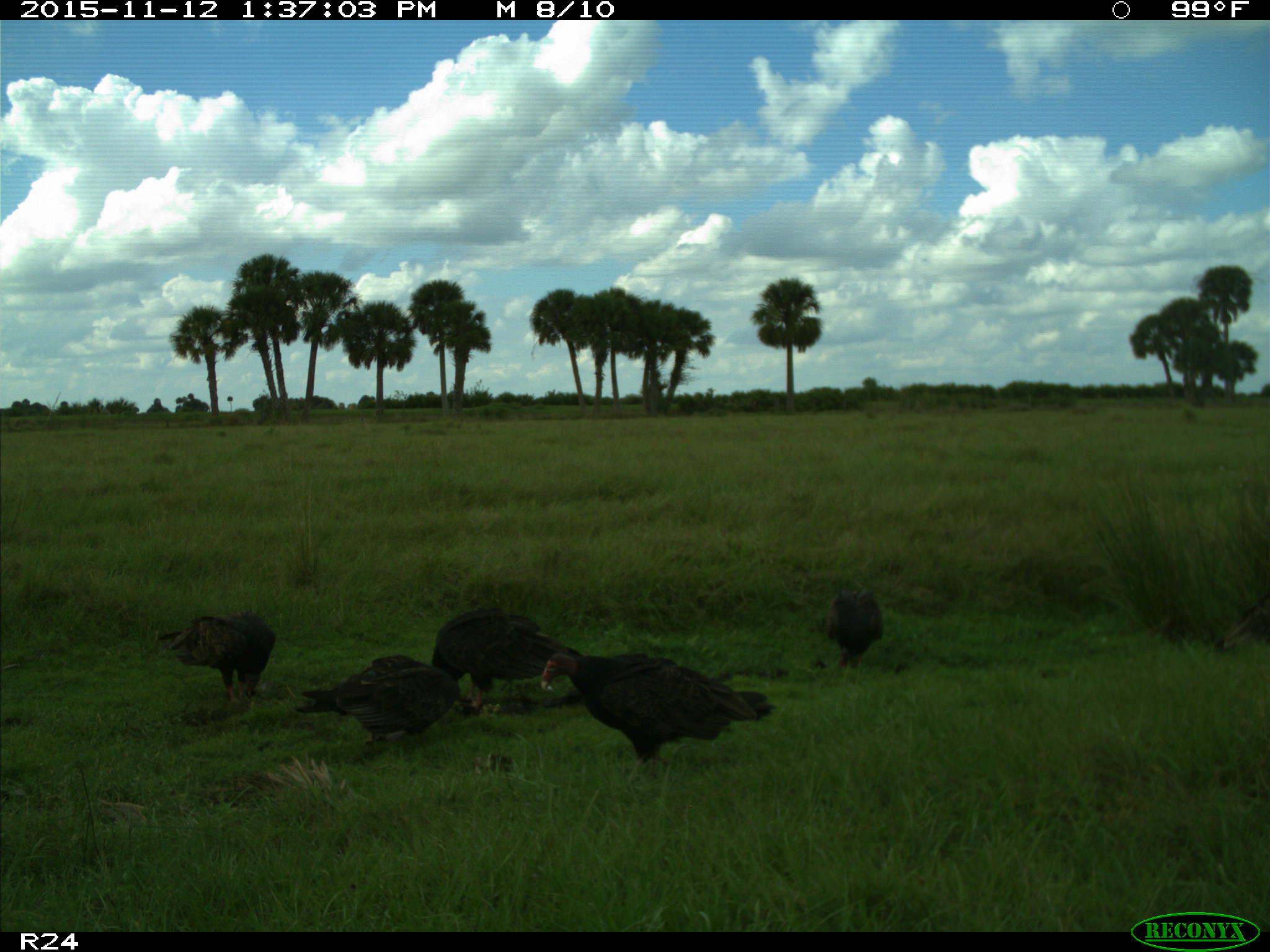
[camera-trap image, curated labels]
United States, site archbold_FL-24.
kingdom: Animalia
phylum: Chordata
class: Aves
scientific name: Aves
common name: birds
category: unidentified bird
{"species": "unidentified bird (birds) (Aves)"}